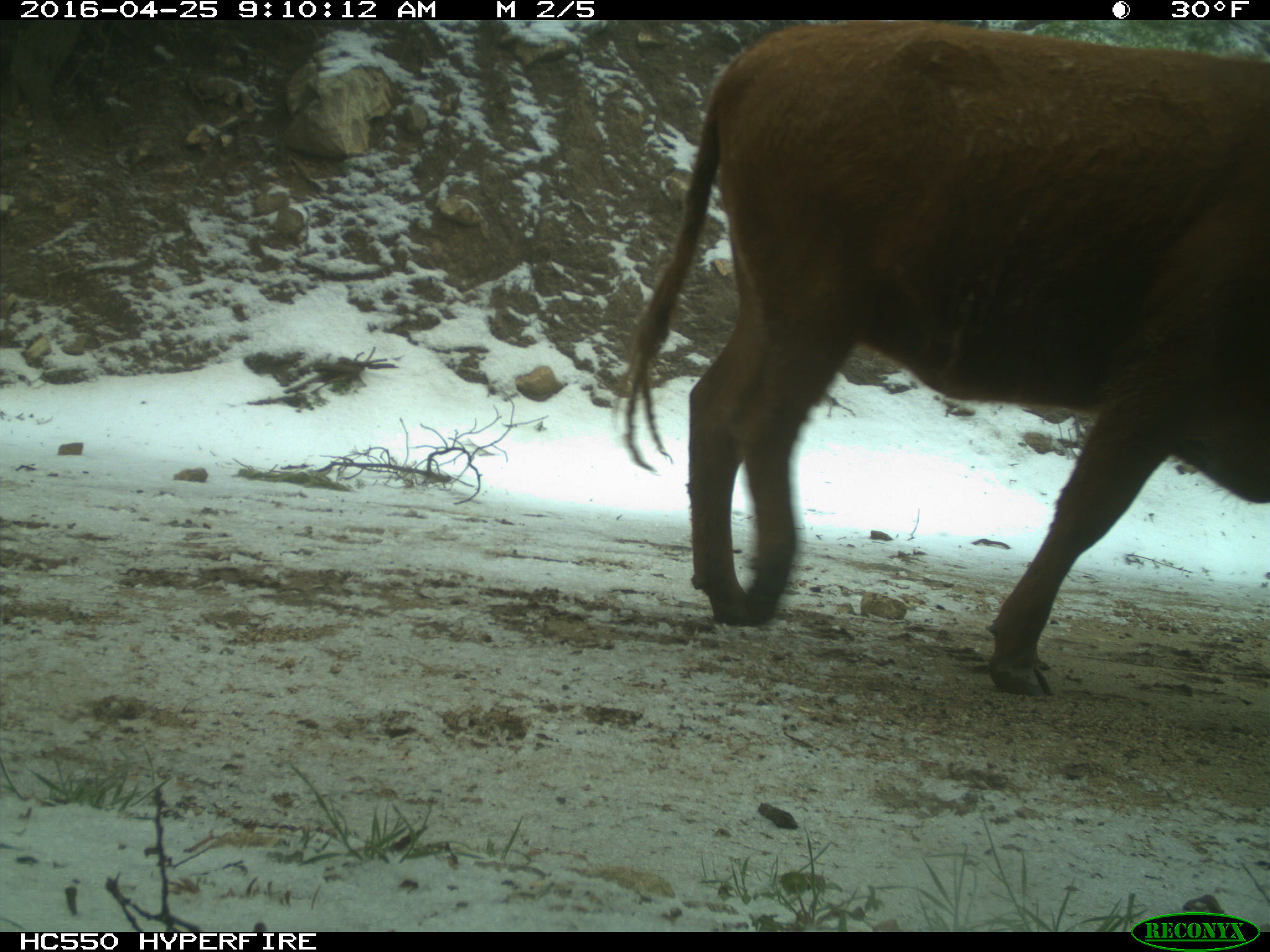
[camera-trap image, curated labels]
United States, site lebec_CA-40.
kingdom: Animalia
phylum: Chordata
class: Mammalia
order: Artiodactyla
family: Bovidae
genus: Bos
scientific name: Bos taurus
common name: domestic cow